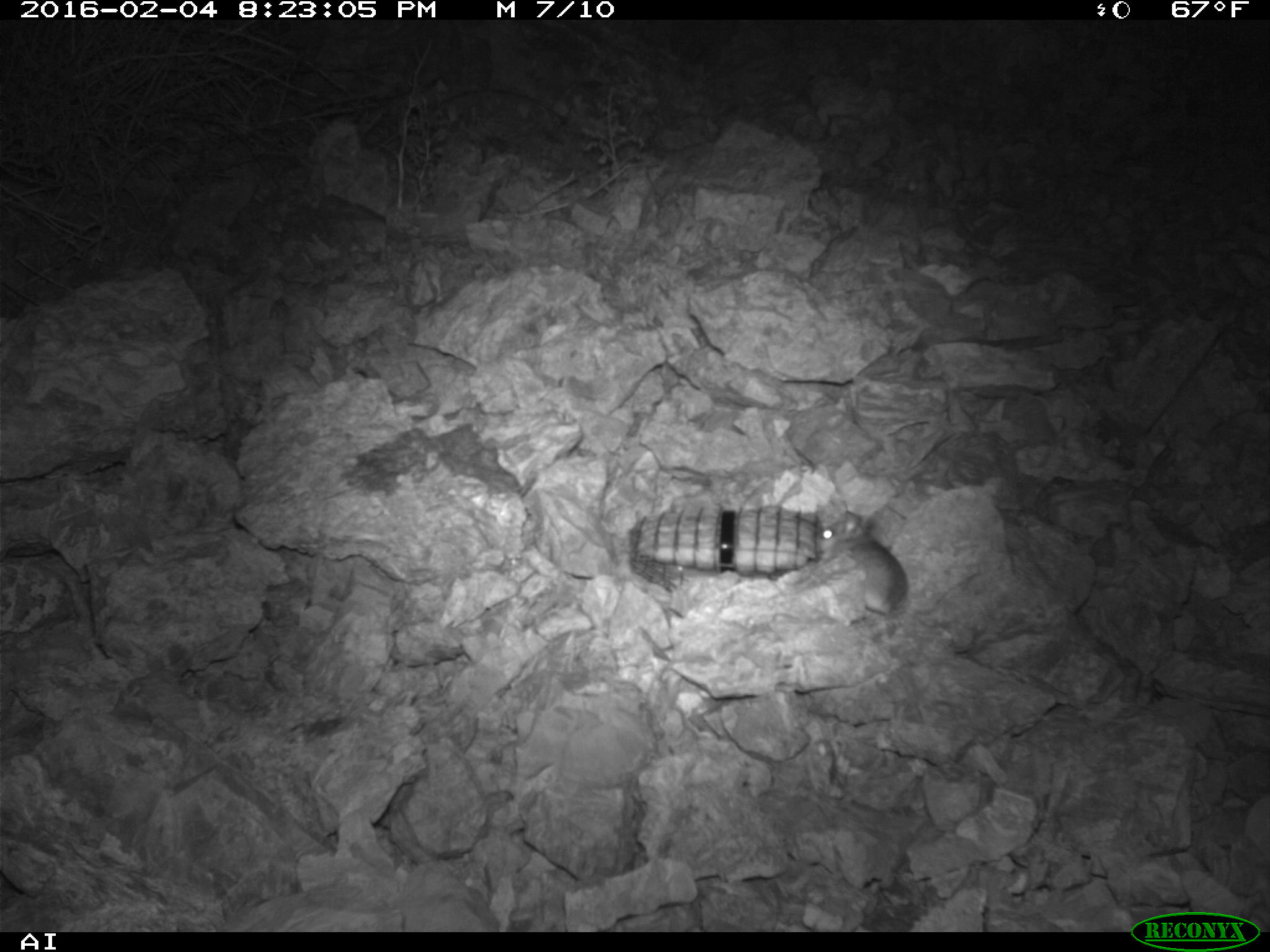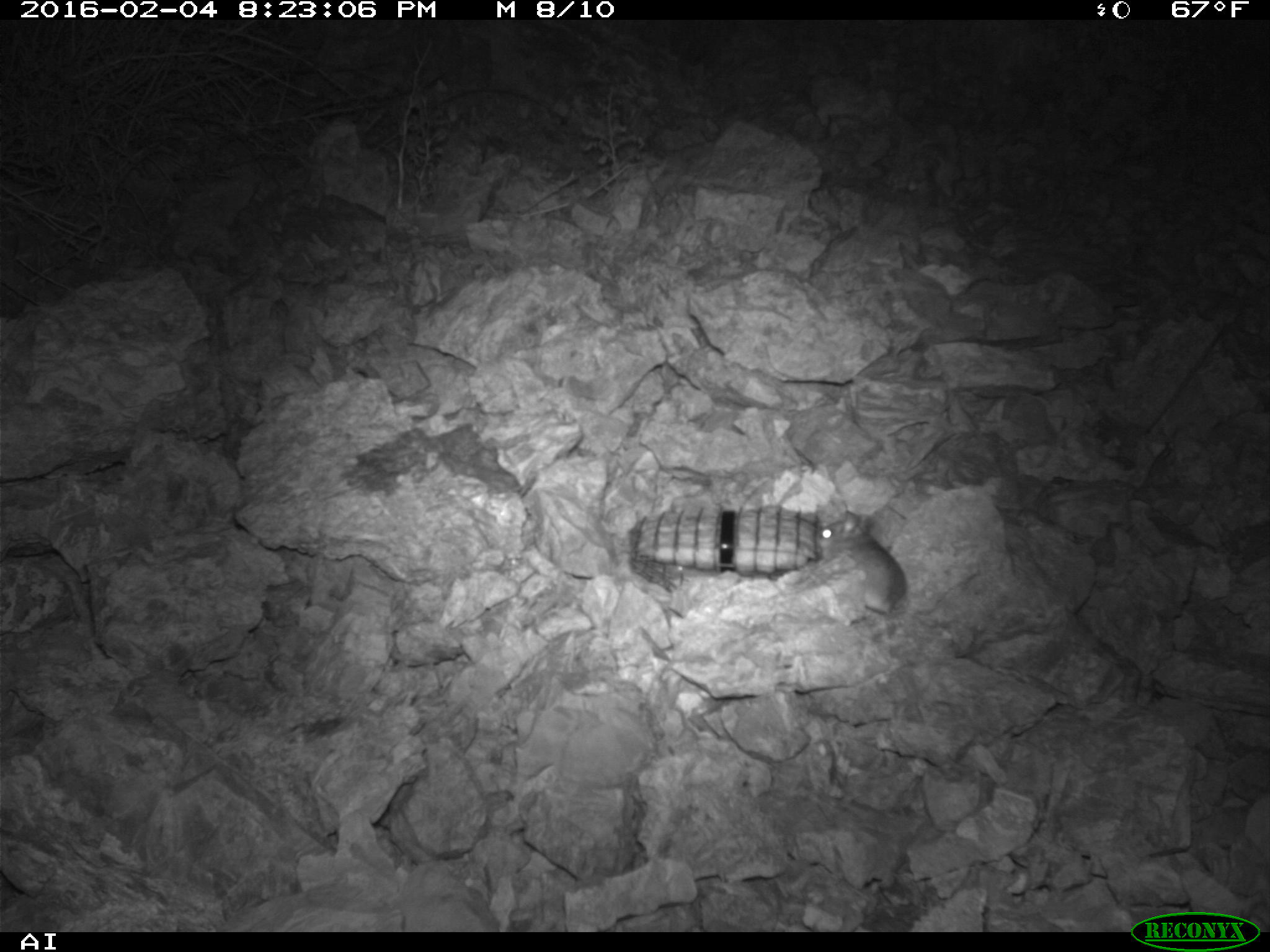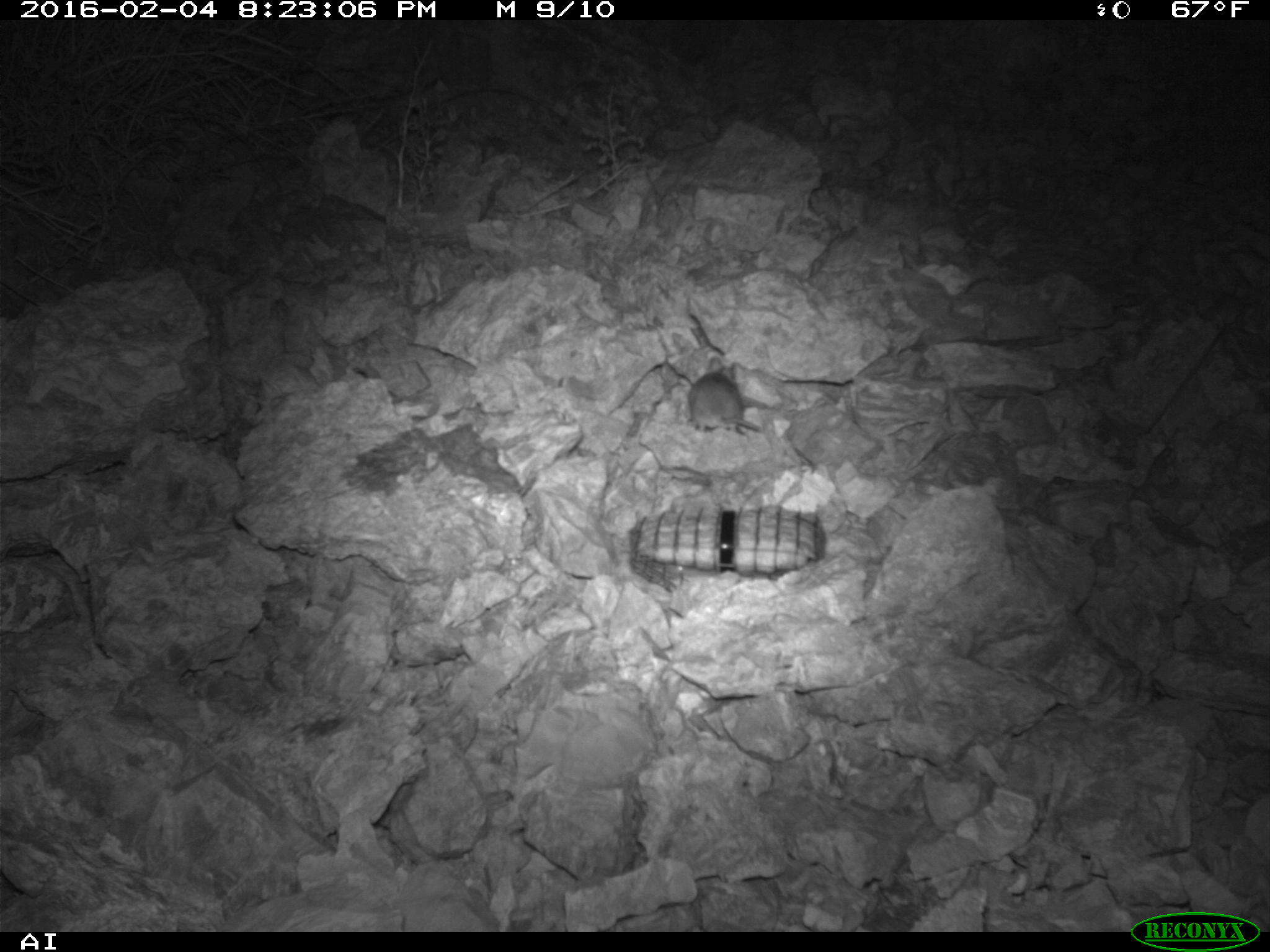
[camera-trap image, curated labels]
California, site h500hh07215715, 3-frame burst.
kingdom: Animalia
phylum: Chordata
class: Mammalia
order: Rodentia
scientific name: Rodentia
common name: rodent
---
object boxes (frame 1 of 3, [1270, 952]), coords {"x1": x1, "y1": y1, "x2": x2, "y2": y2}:
rodent: {"x1": 806, "y1": 510, "x2": 907, "y2": 617}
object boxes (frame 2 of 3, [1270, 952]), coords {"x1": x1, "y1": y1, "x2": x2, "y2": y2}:
rodent: {"x1": 815, "y1": 511, "x2": 907, "y2": 614}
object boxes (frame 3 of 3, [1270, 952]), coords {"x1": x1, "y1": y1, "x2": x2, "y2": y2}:
rodent: {"x1": 686, "y1": 358, "x2": 812, "y2": 465}